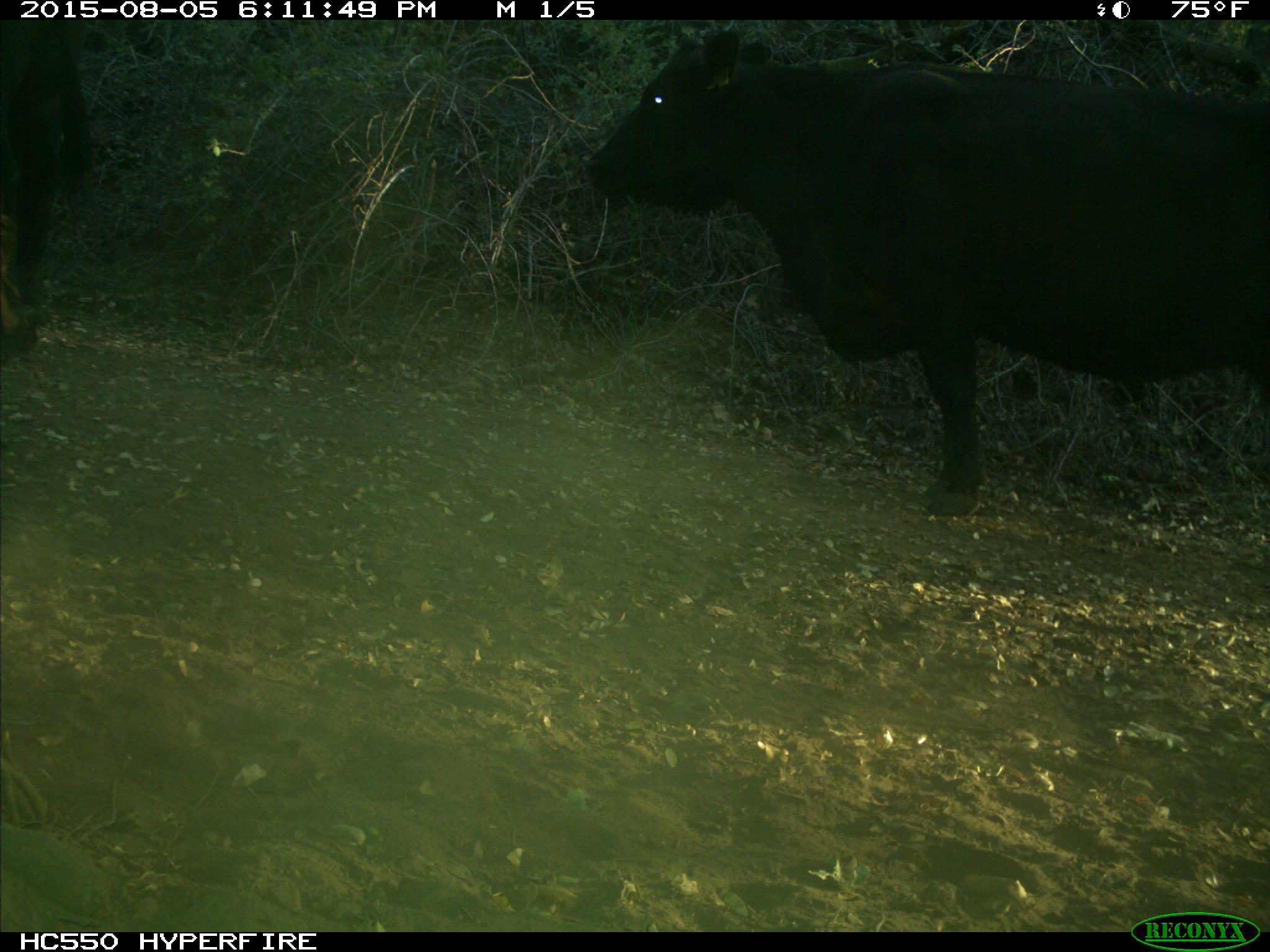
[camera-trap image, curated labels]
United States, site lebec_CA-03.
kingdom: Animalia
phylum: Chordata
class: Mammalia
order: Artiodactyla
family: Bovidae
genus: Bos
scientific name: Bos taurus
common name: domestic cow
Bos taurus (domestic cow).